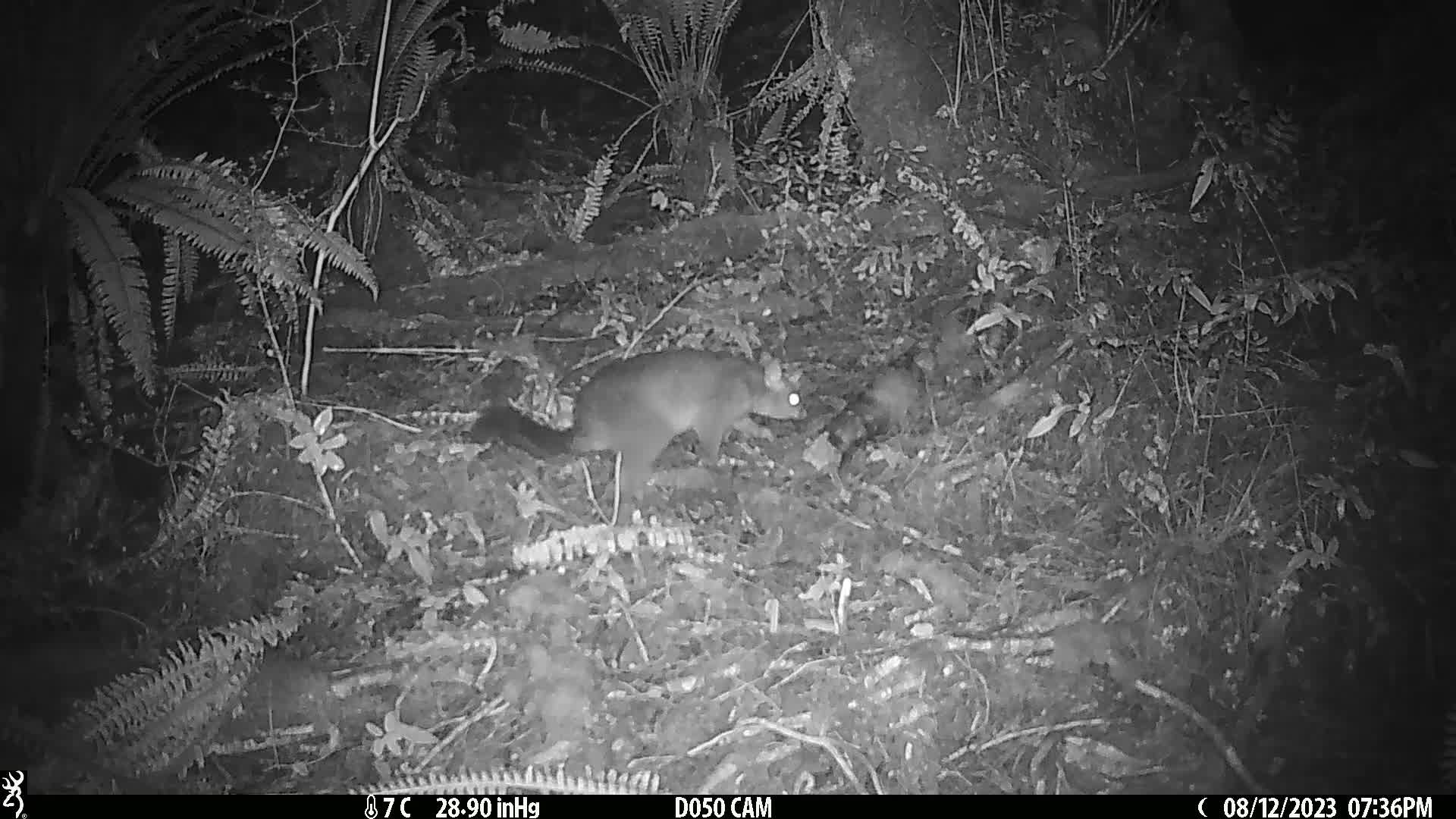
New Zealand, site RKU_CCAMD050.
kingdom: Animalia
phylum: Chordata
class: Mammalia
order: Diprotodontia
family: Phalangeridae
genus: Trichosurus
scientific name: Trichosurus vulpecula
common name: common brushtail possum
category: possum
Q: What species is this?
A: Possum (common brushtail possum) (Trichosurus vulpecula).